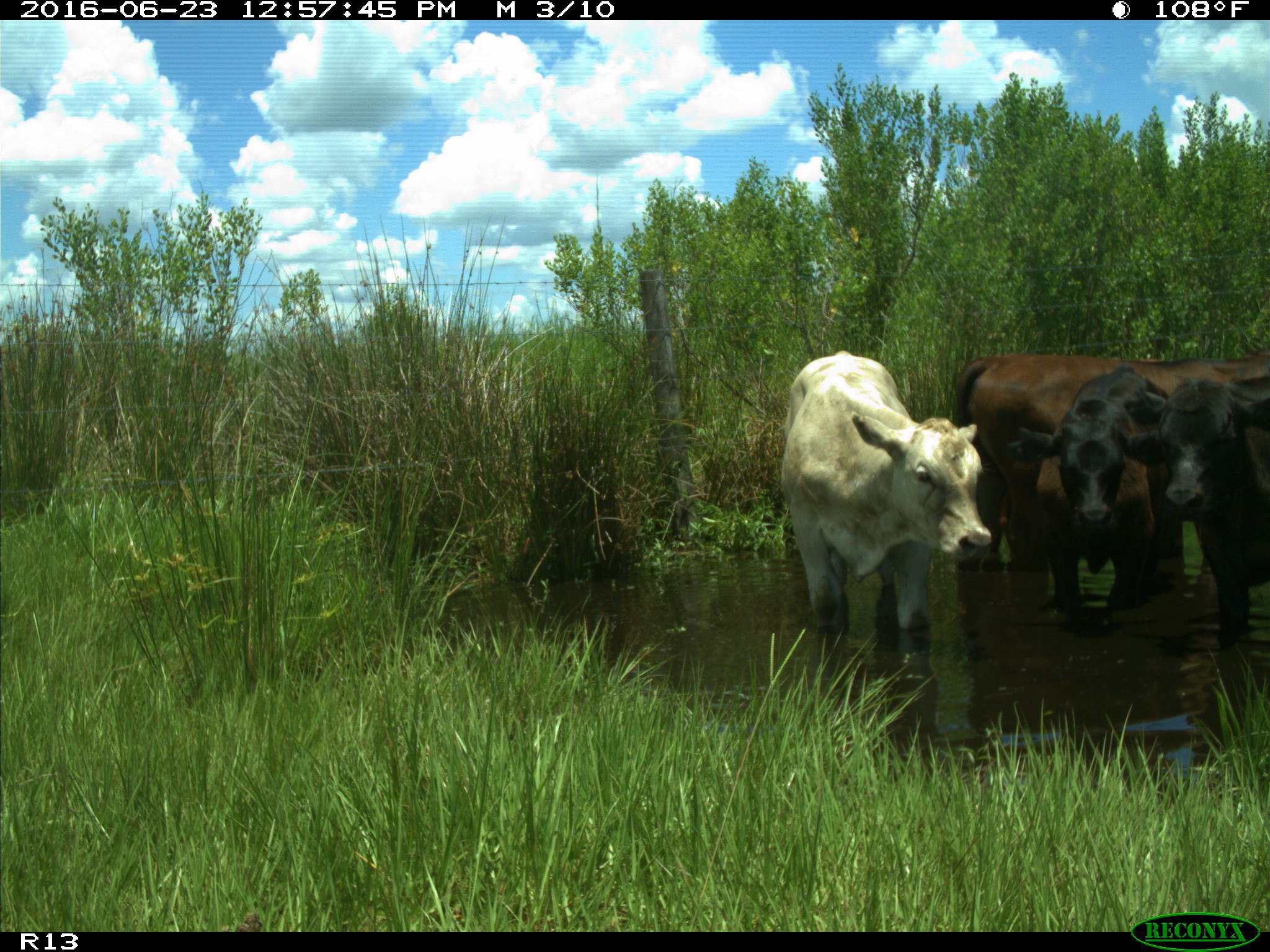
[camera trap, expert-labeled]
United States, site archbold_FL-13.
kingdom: Animalia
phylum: Chordata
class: Mammalia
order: Artiodactyla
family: Bovidae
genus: Bos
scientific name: Bos taurus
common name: domestic cow